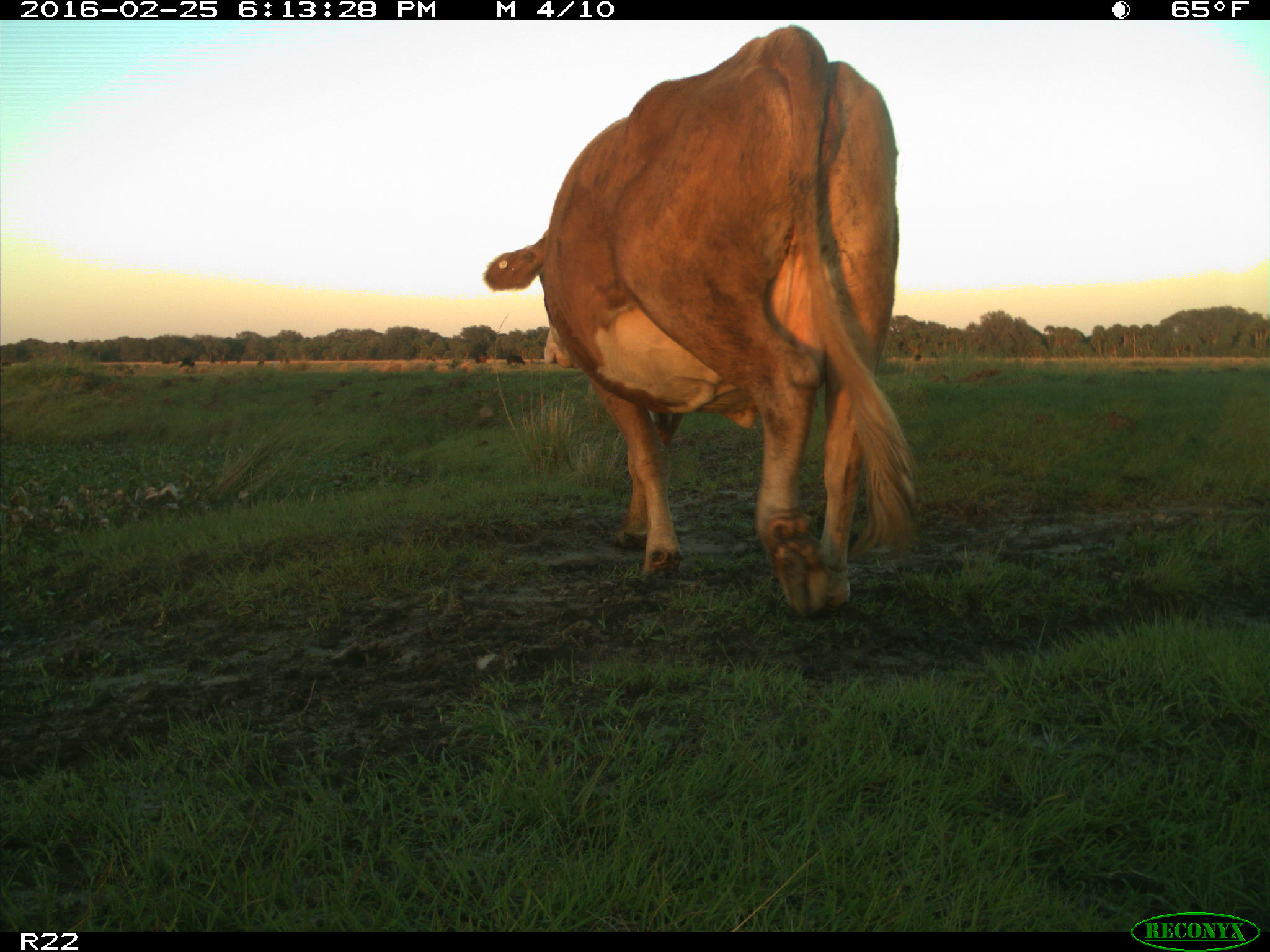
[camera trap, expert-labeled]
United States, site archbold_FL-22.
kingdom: Animalia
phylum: Chordata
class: Mammalia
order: Artiodactyla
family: Bovidae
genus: Bos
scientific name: Bos taurus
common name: domestic cow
Bos taurus (domestic cow).